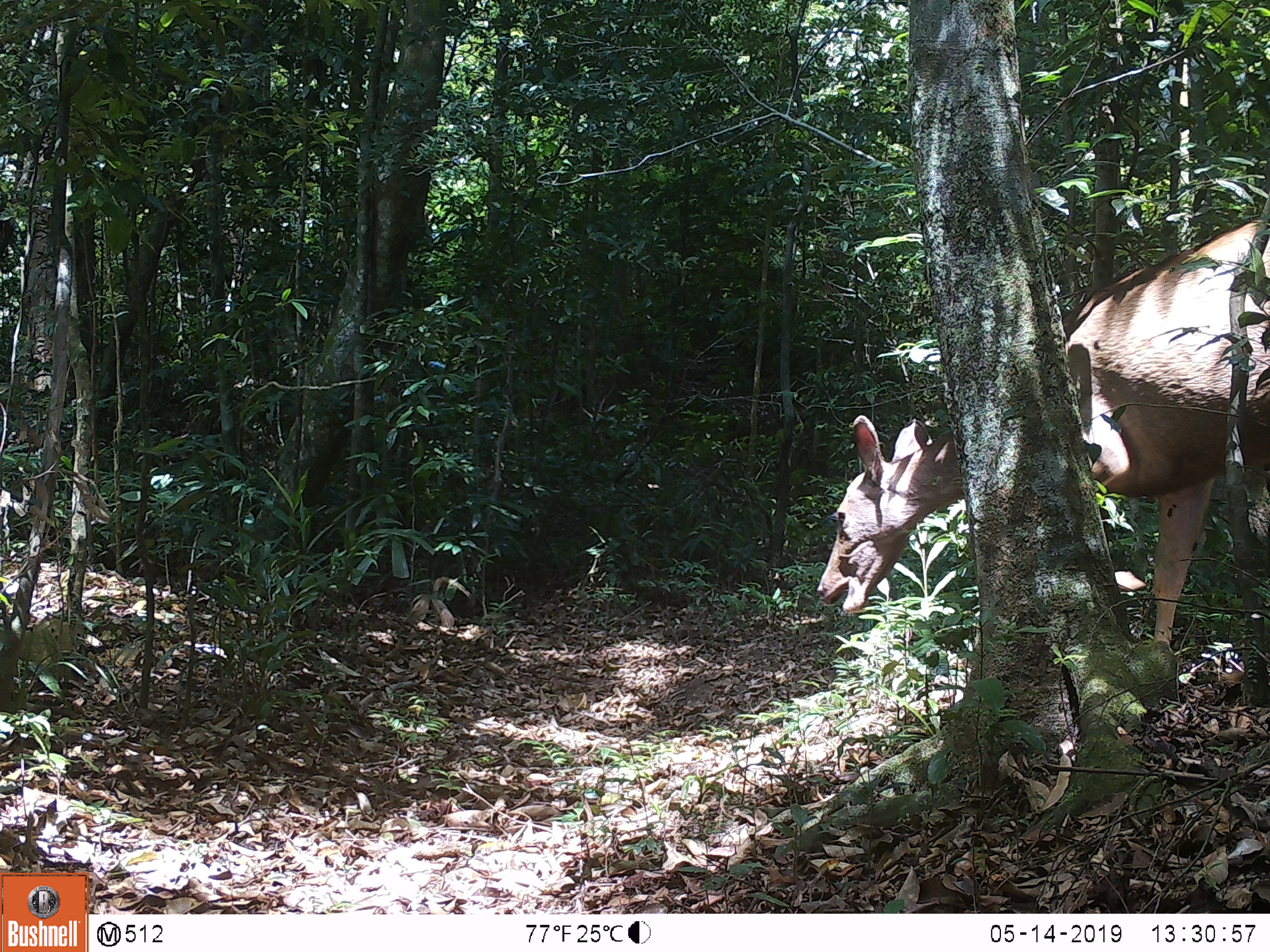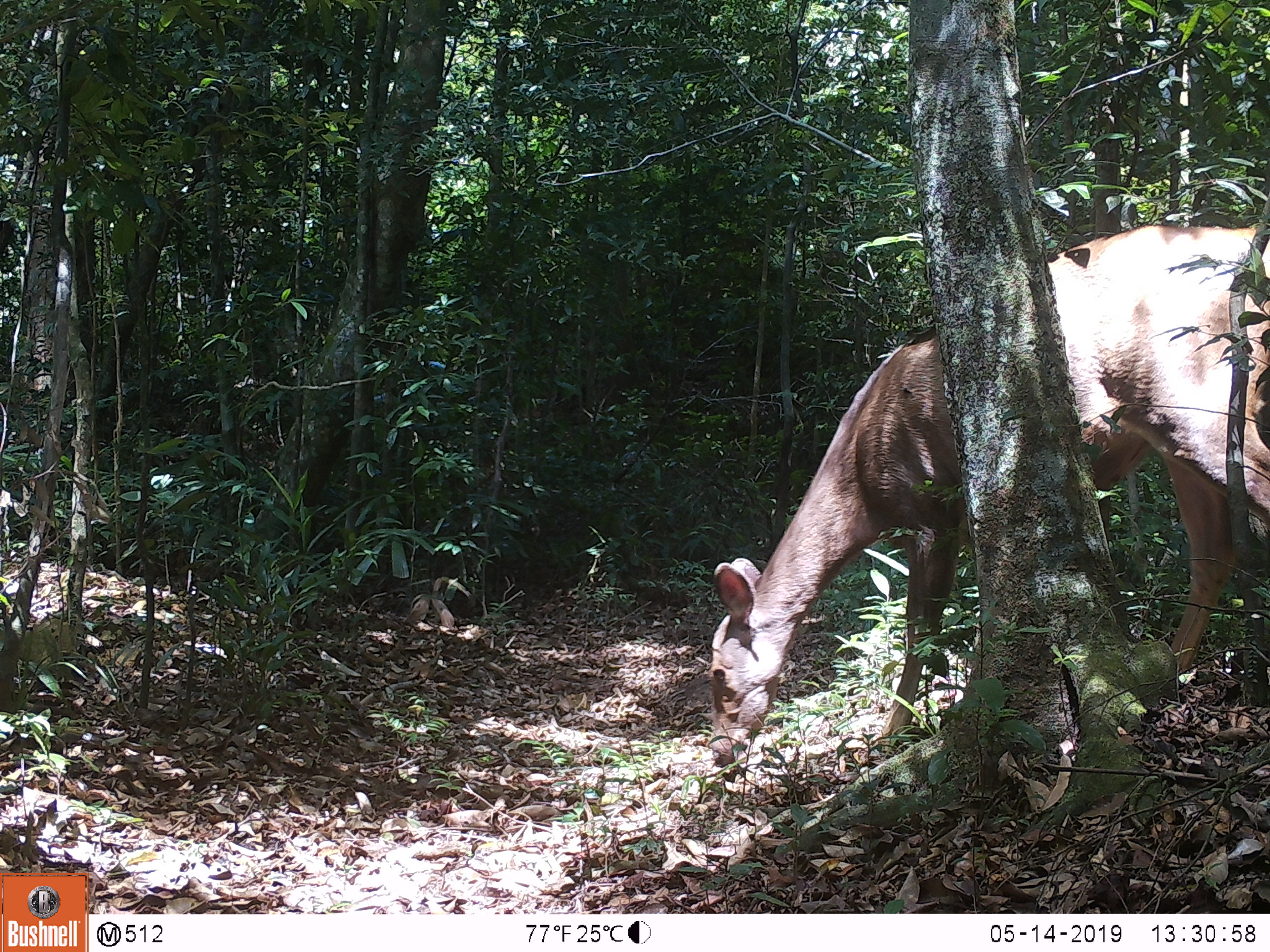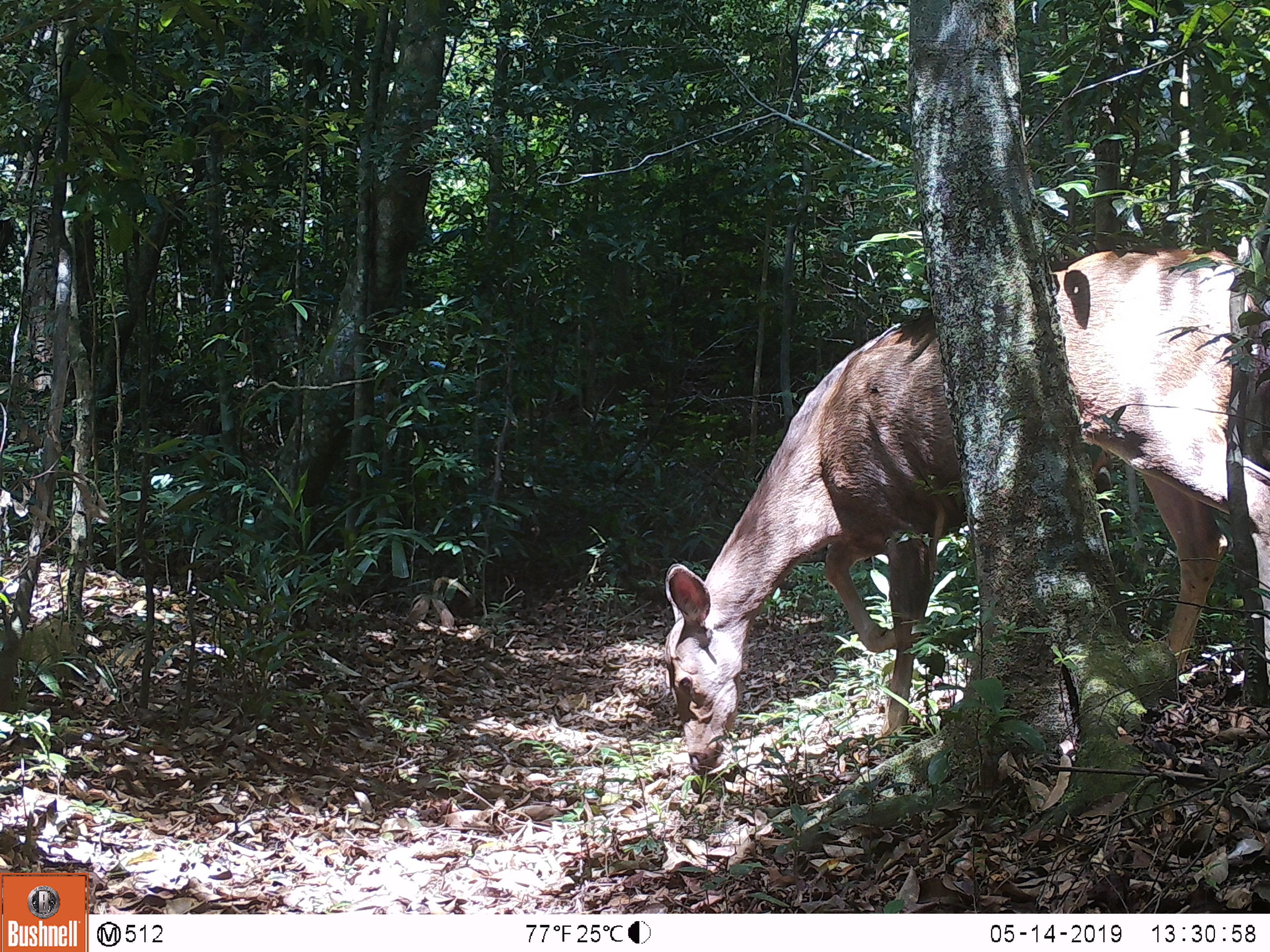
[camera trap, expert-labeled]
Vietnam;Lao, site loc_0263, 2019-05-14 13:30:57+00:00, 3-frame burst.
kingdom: Animalia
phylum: Chordata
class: Mammalia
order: Artiodactyla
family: Cervidae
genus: Rusa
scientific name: Rusa unicolor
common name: sambar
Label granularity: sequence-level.